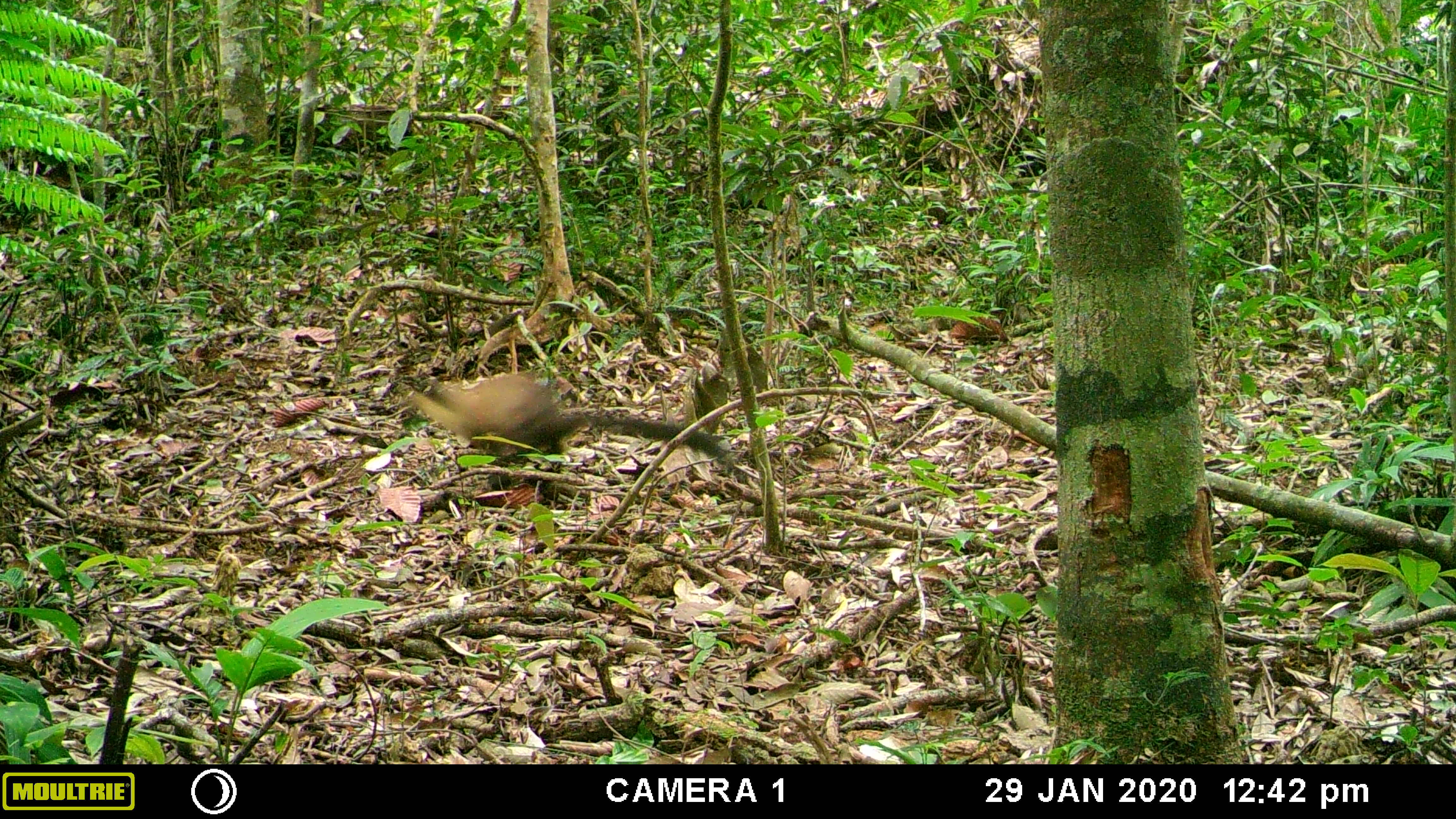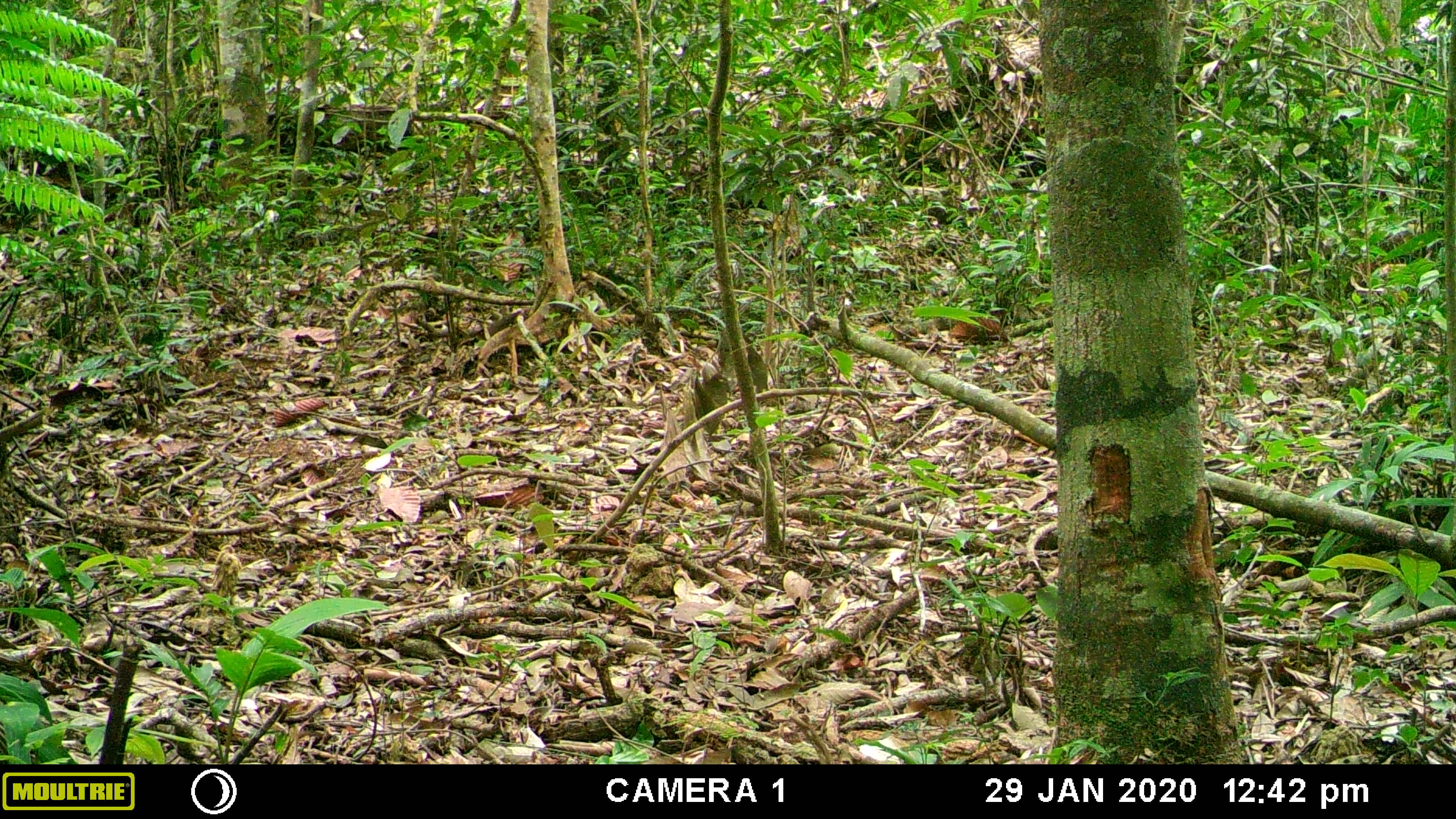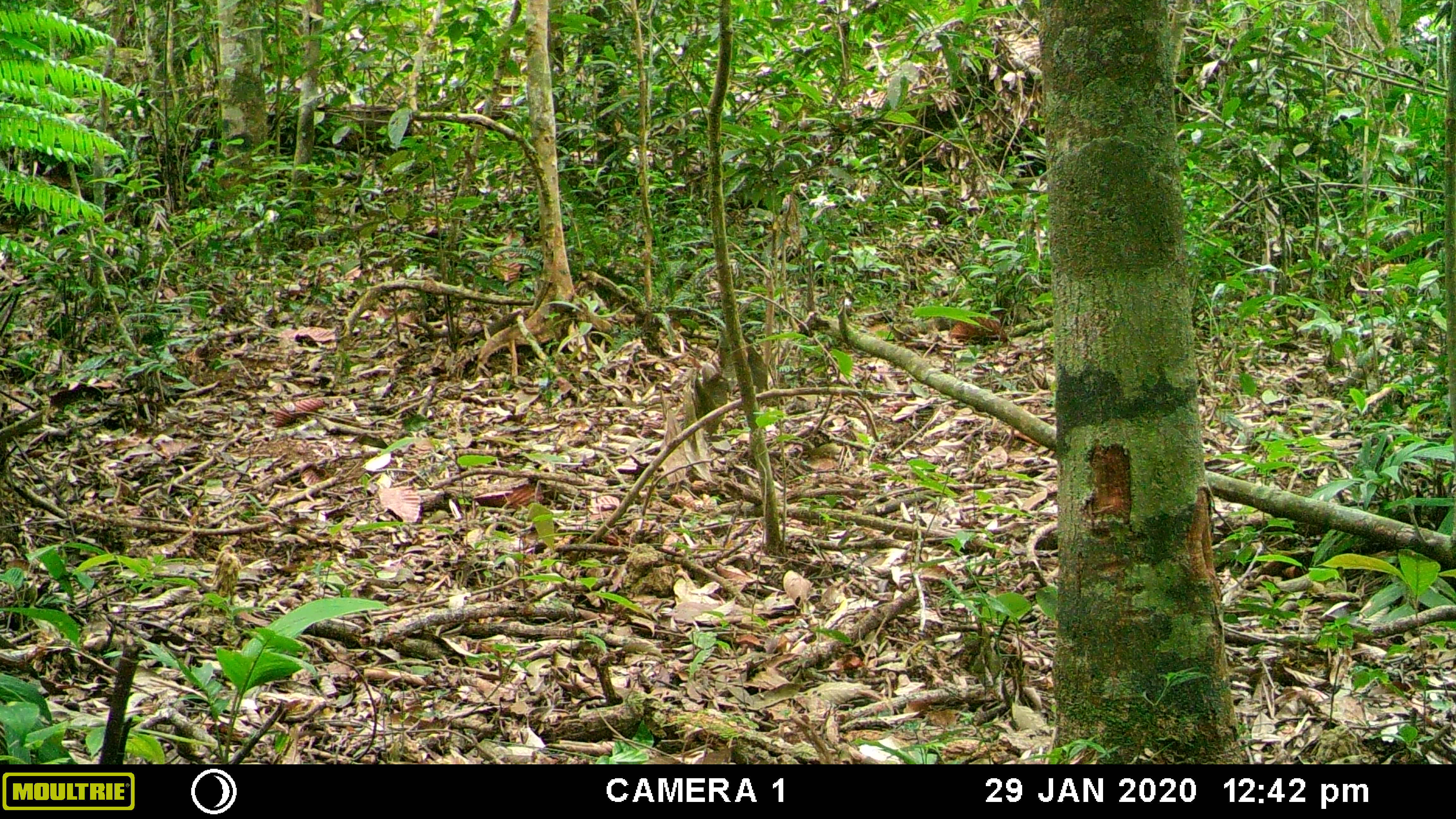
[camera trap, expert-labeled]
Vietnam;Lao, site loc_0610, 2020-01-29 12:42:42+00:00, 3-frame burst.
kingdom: Animalia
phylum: Chordata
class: Mammalia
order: Carnivora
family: Mustelidae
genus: Martes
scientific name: Martes flavigula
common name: yellow-throated marten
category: yellow throated marten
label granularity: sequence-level